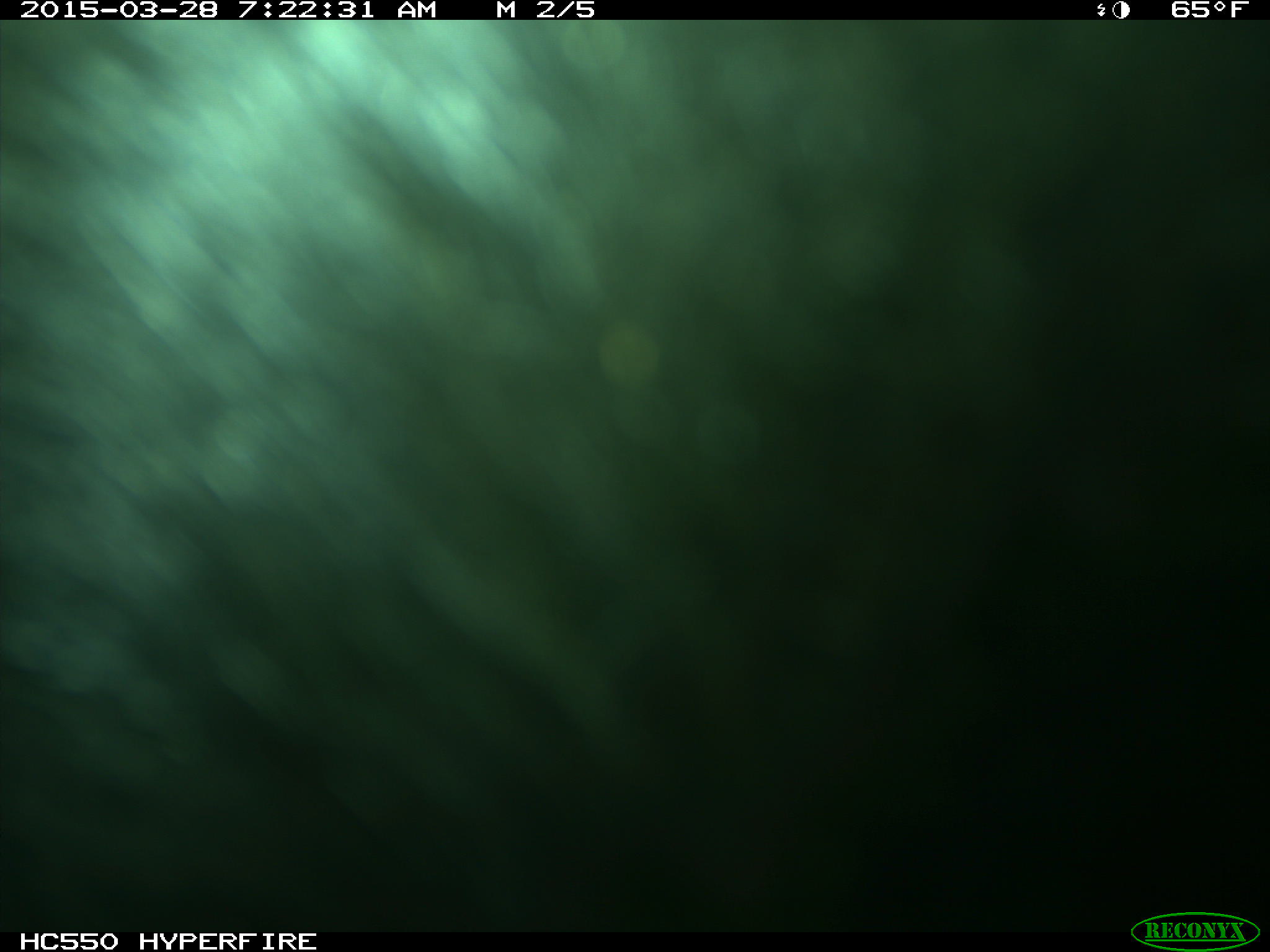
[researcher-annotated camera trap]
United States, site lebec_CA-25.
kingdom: Animalia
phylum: Chordata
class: Mammalia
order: Artiodactyla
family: Bovidae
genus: Bos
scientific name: Bos taurus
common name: domestic cow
Bos taurus (domestic cow).